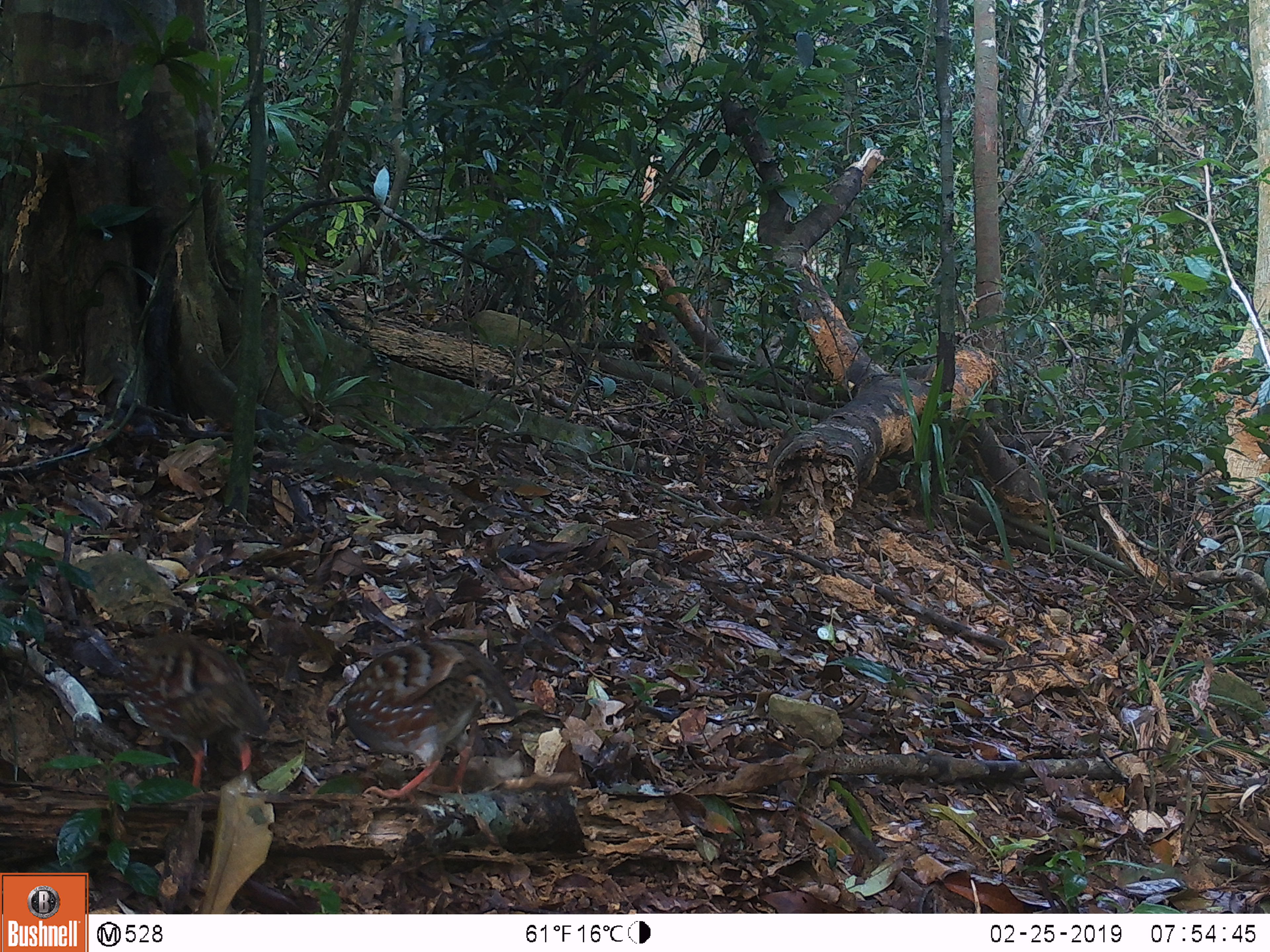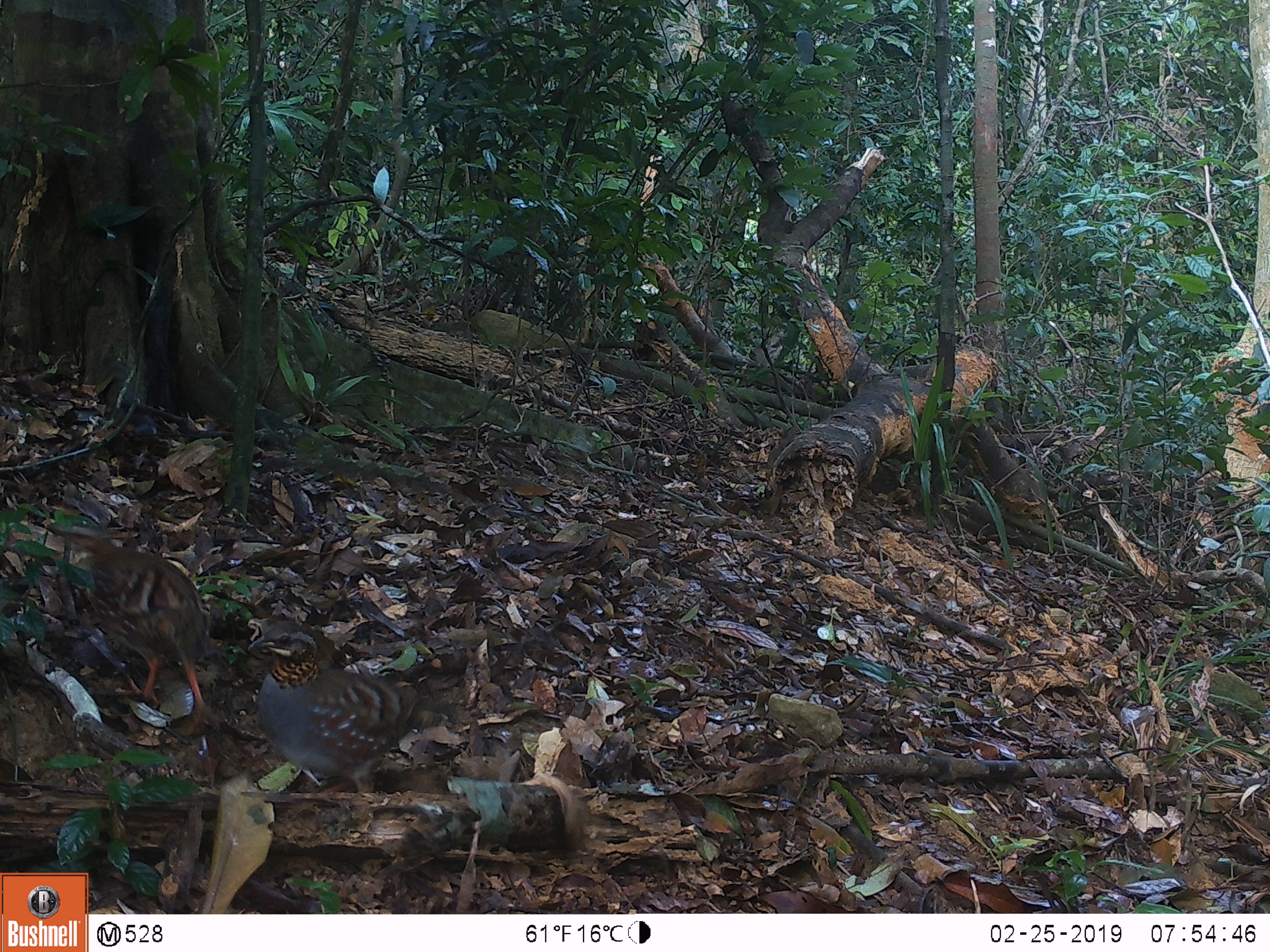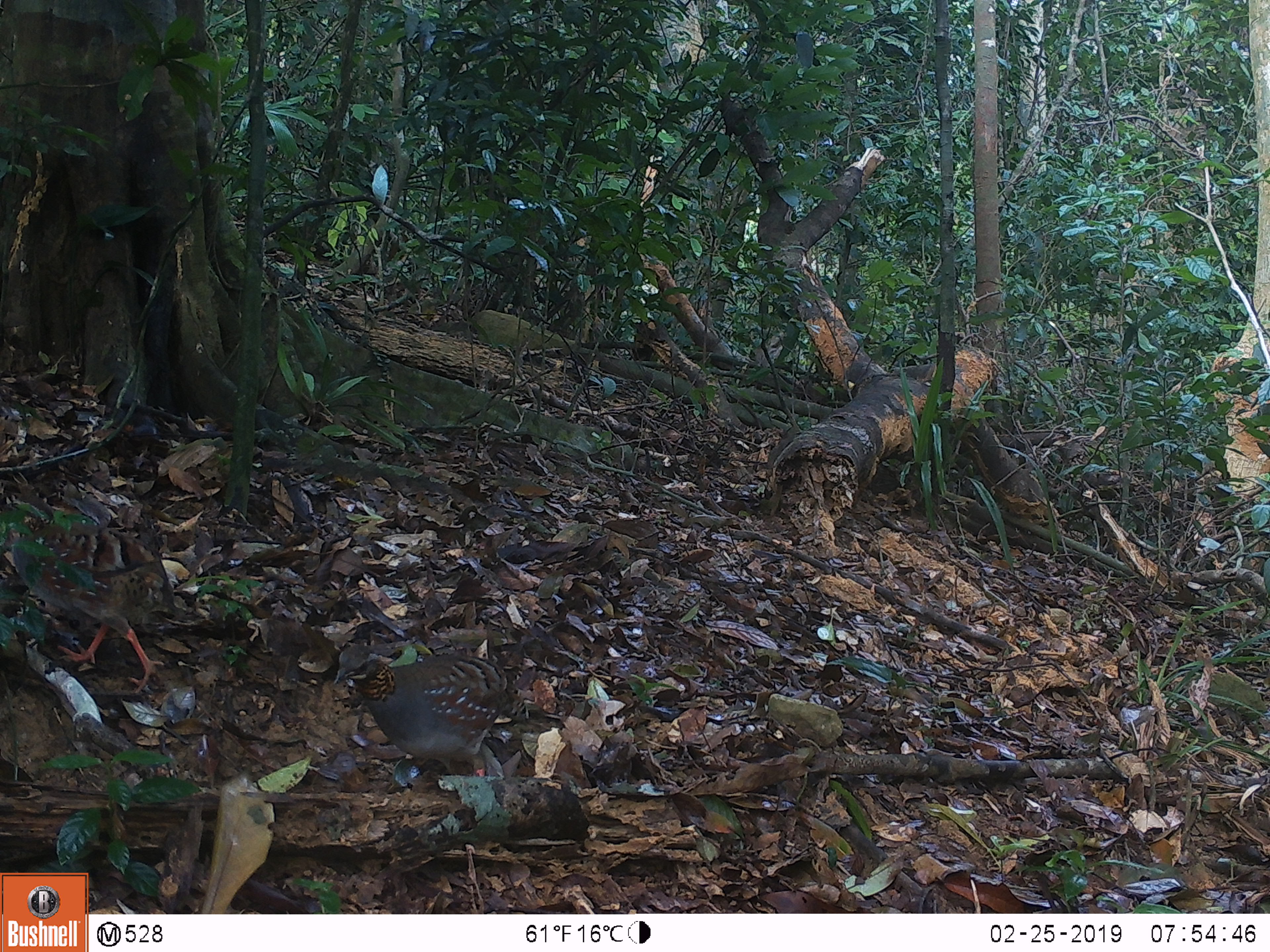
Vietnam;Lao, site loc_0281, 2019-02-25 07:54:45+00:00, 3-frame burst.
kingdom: Animalia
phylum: Chordata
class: Aves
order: Galliformes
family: Phasianidae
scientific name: Phasianidae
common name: partridge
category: unidentified partridge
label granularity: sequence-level